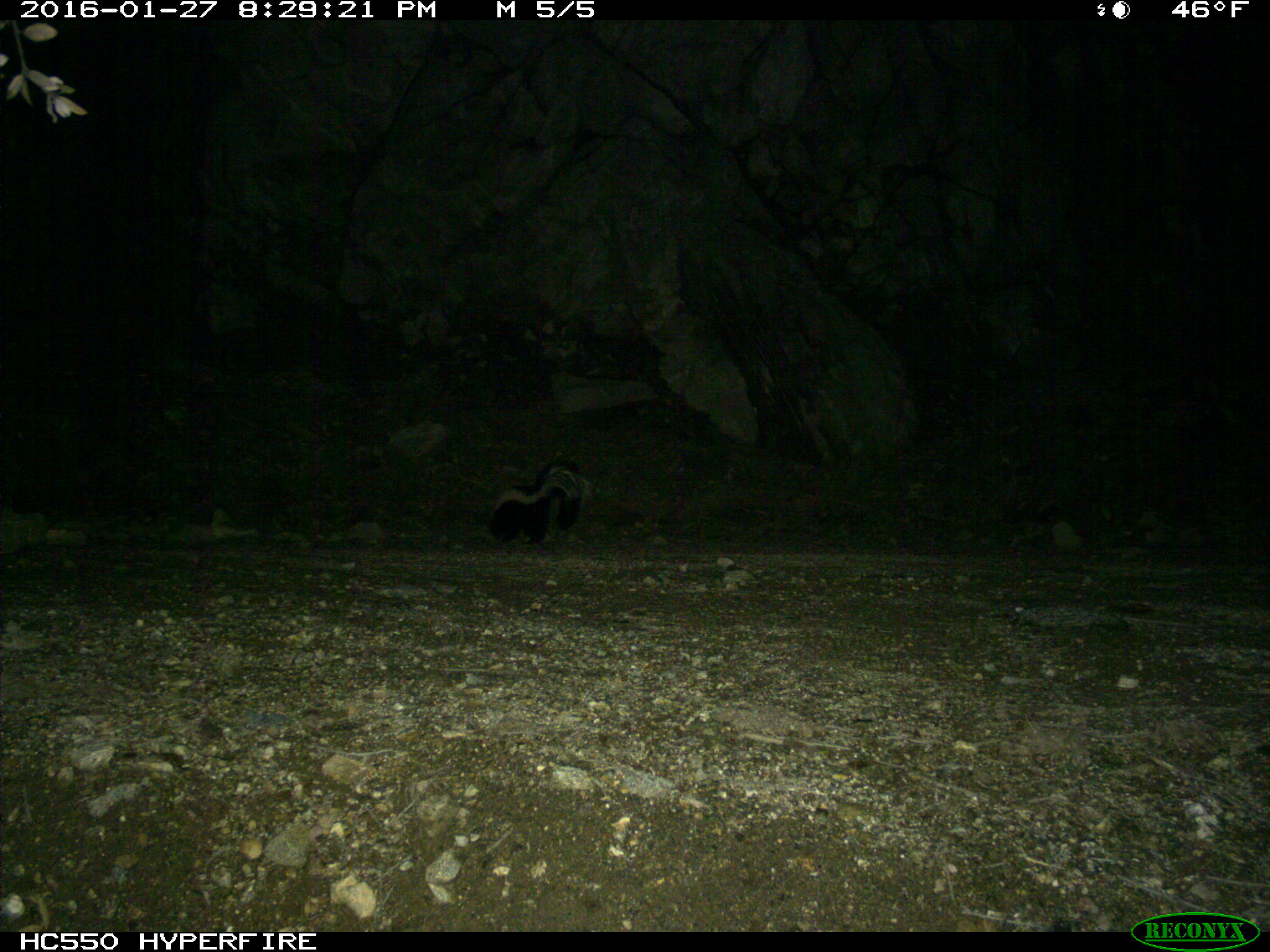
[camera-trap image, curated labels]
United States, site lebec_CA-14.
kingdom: Animalia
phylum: Chordata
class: Mammalia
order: Carnivora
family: Mephitidae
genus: Mephitis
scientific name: Mephitis mephitis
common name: striped skunk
Mephitis mephitis (striped skunk).